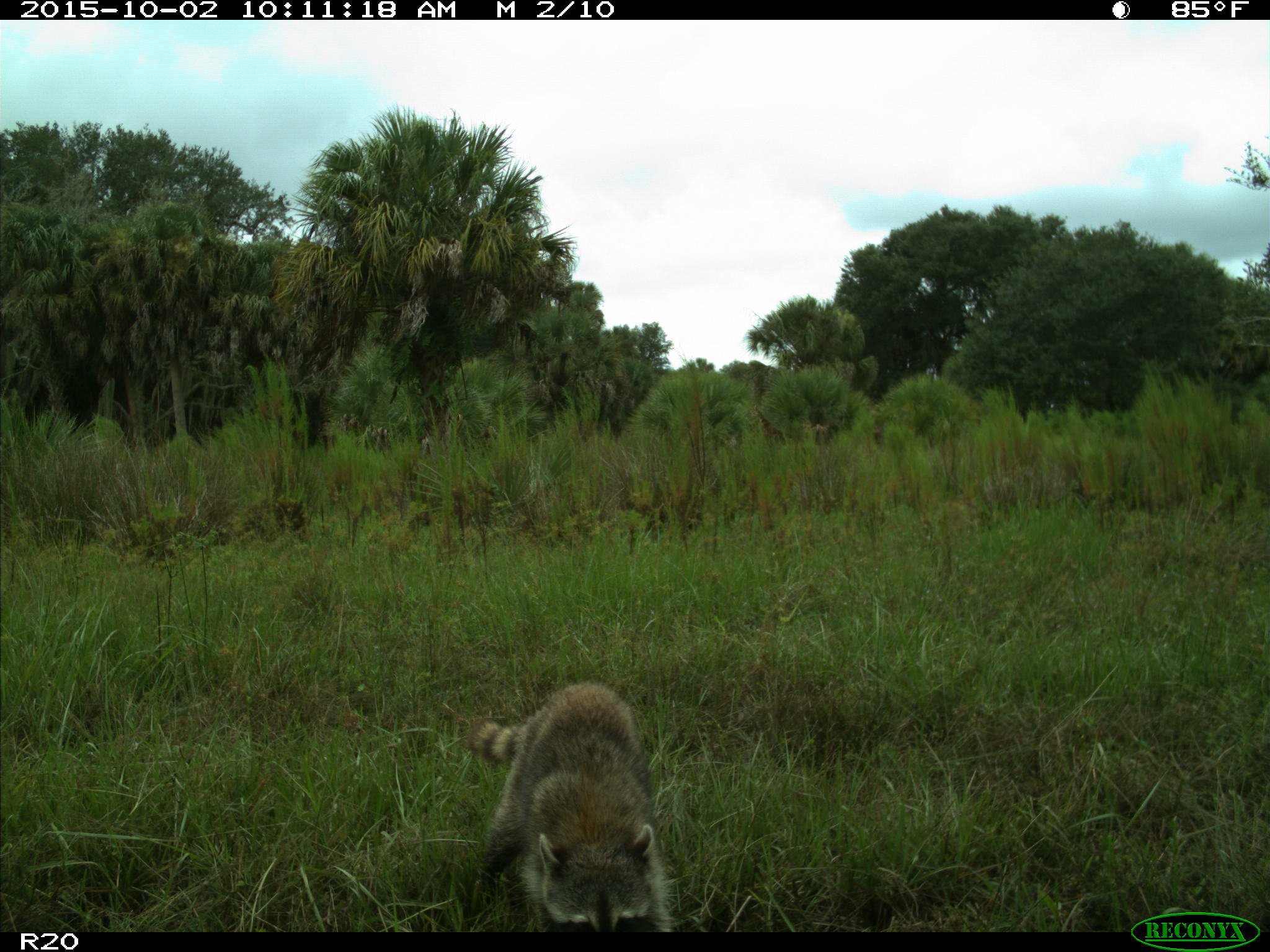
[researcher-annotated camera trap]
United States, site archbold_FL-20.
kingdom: Animalia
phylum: Chordata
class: Mammalia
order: Carnivora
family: Procyonidae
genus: Procyon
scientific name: Procyon lotor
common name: common raccoon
Procyon lotor (common raccoon).